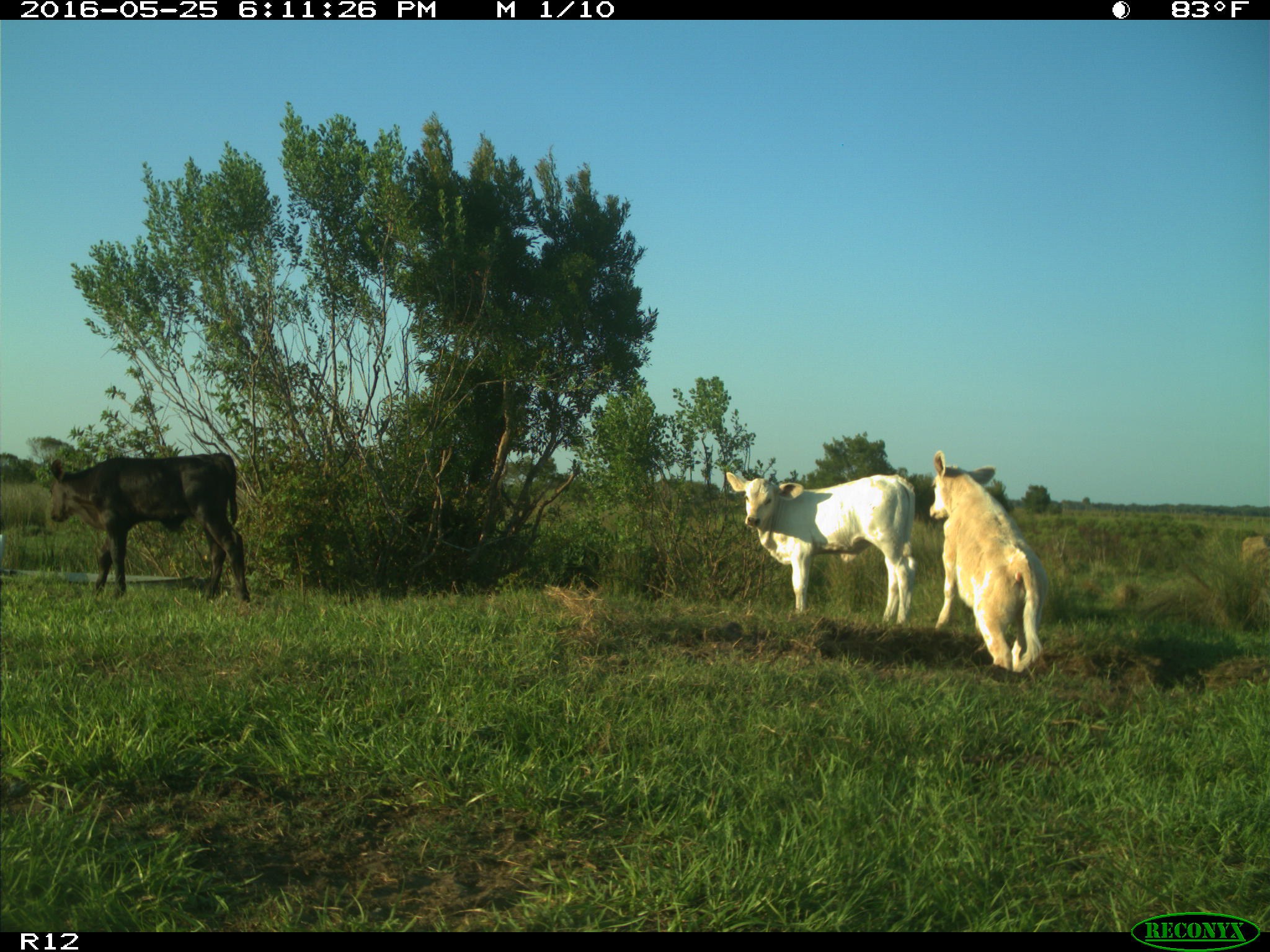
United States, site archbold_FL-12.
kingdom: Animalia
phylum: Chordata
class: Mammalia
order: Artiodactyla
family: Bovidae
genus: Bos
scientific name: Bos taurus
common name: domestic cow